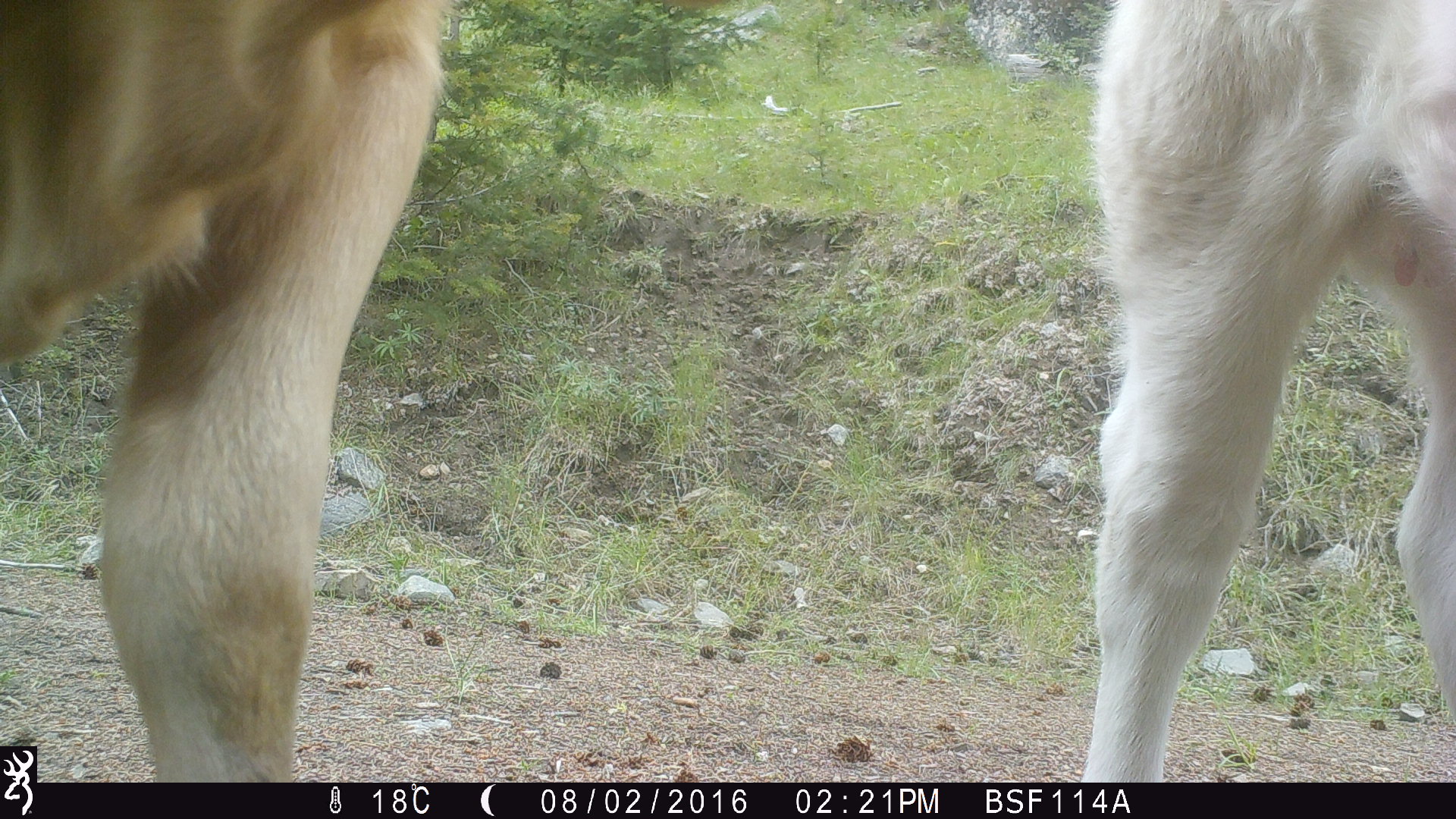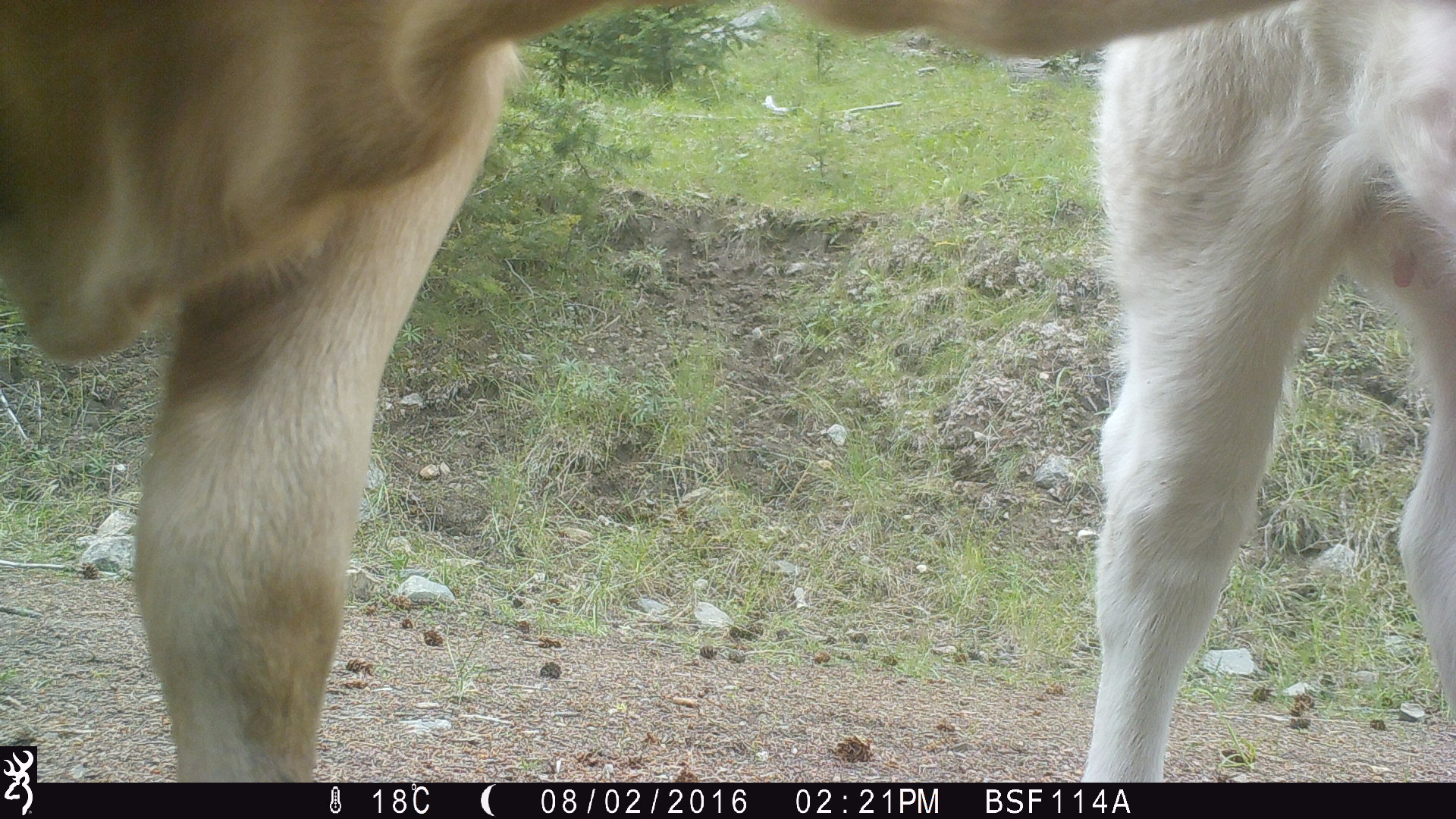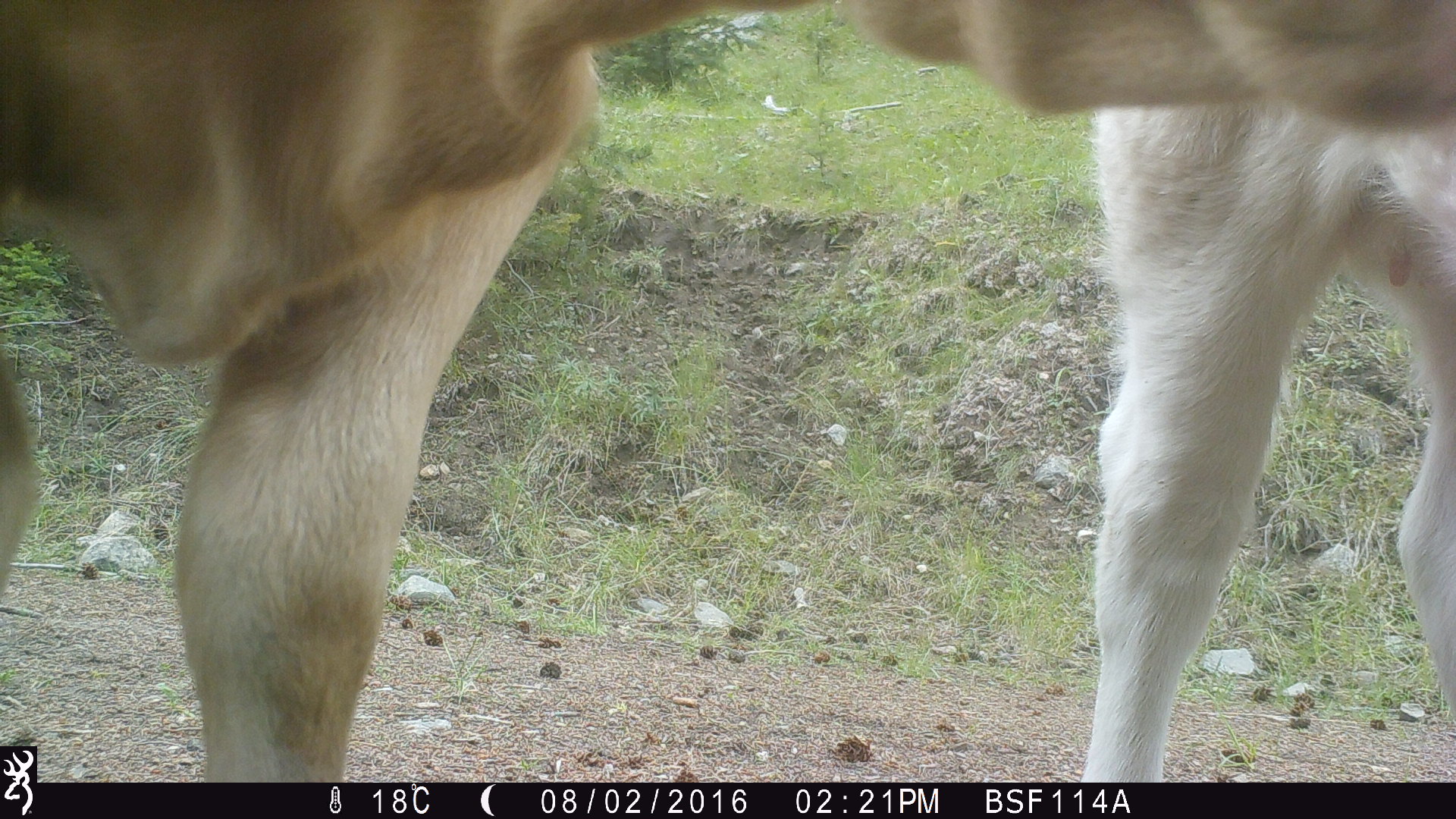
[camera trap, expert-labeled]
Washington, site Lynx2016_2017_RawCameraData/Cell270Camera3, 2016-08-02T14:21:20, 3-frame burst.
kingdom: Animalia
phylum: Chordata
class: Mammalia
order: Artiodactyla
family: Bovidae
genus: Bos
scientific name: Bos taurus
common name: domestic cattle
Domestic cattle (Bos taurus). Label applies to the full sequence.